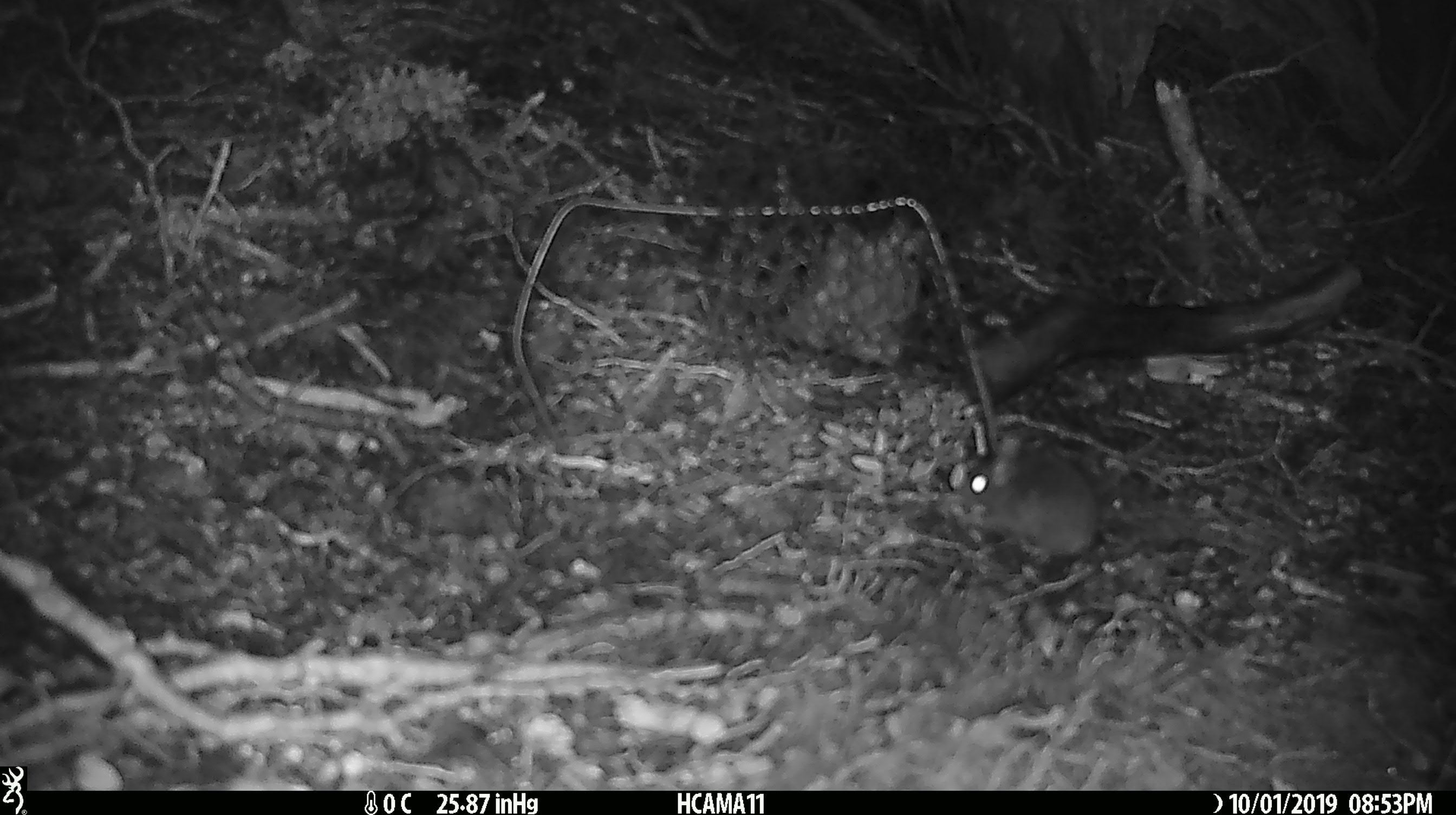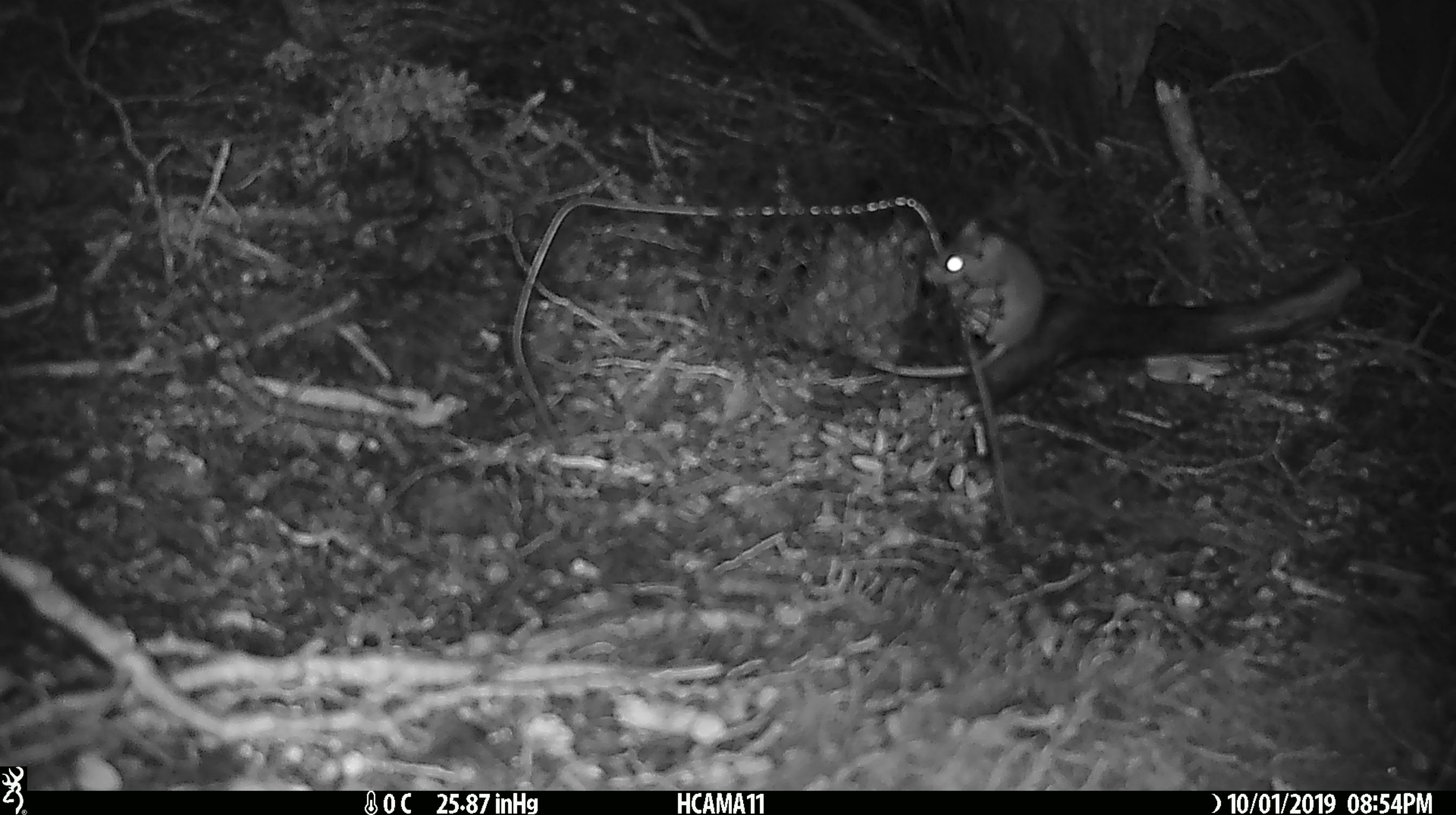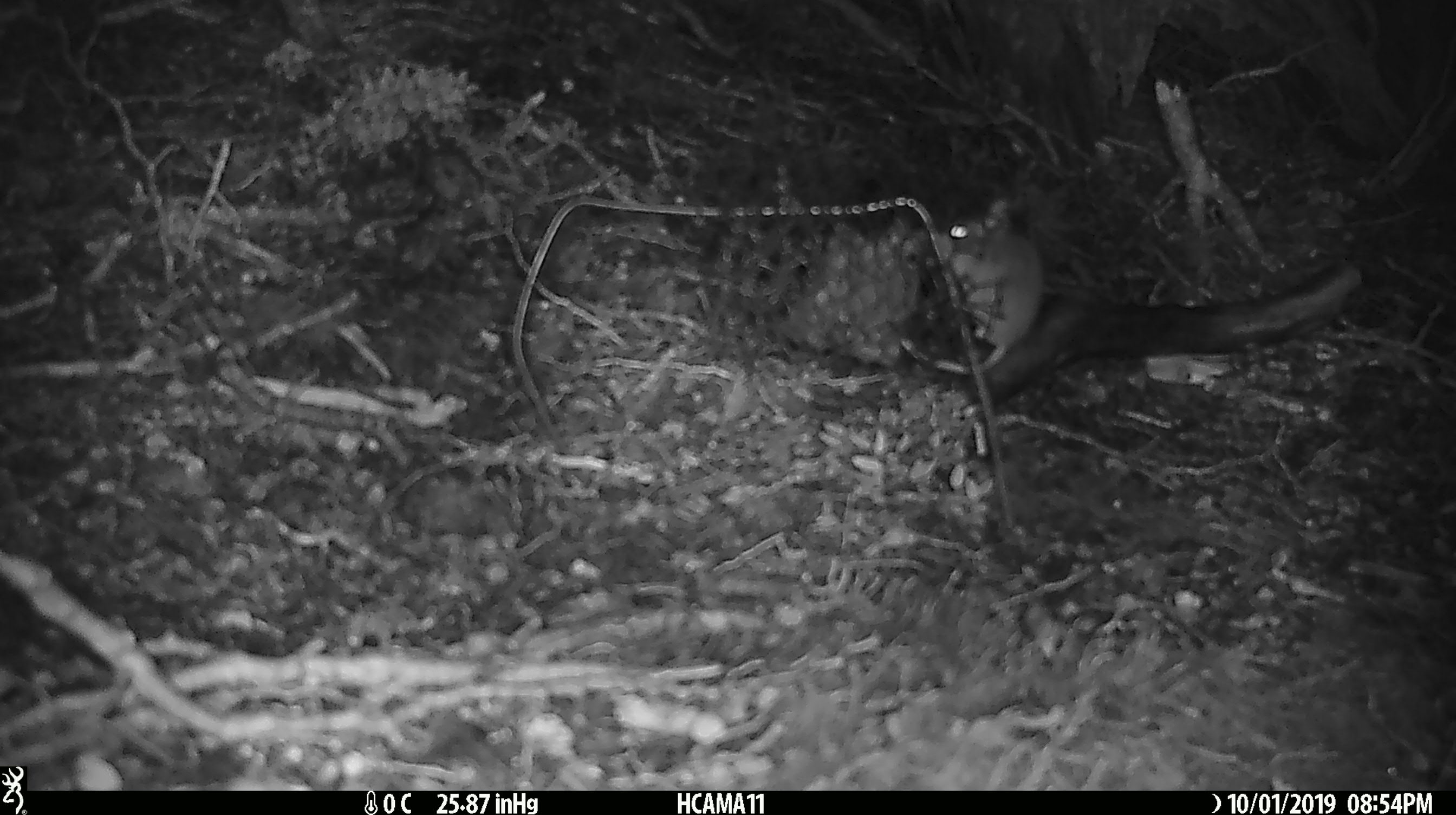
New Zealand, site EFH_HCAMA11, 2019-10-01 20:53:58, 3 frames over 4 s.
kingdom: Animalia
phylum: Chordata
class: Mammalia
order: Rodentia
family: Muridae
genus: Mus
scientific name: Mus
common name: mouse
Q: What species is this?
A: Mouse (Mus).